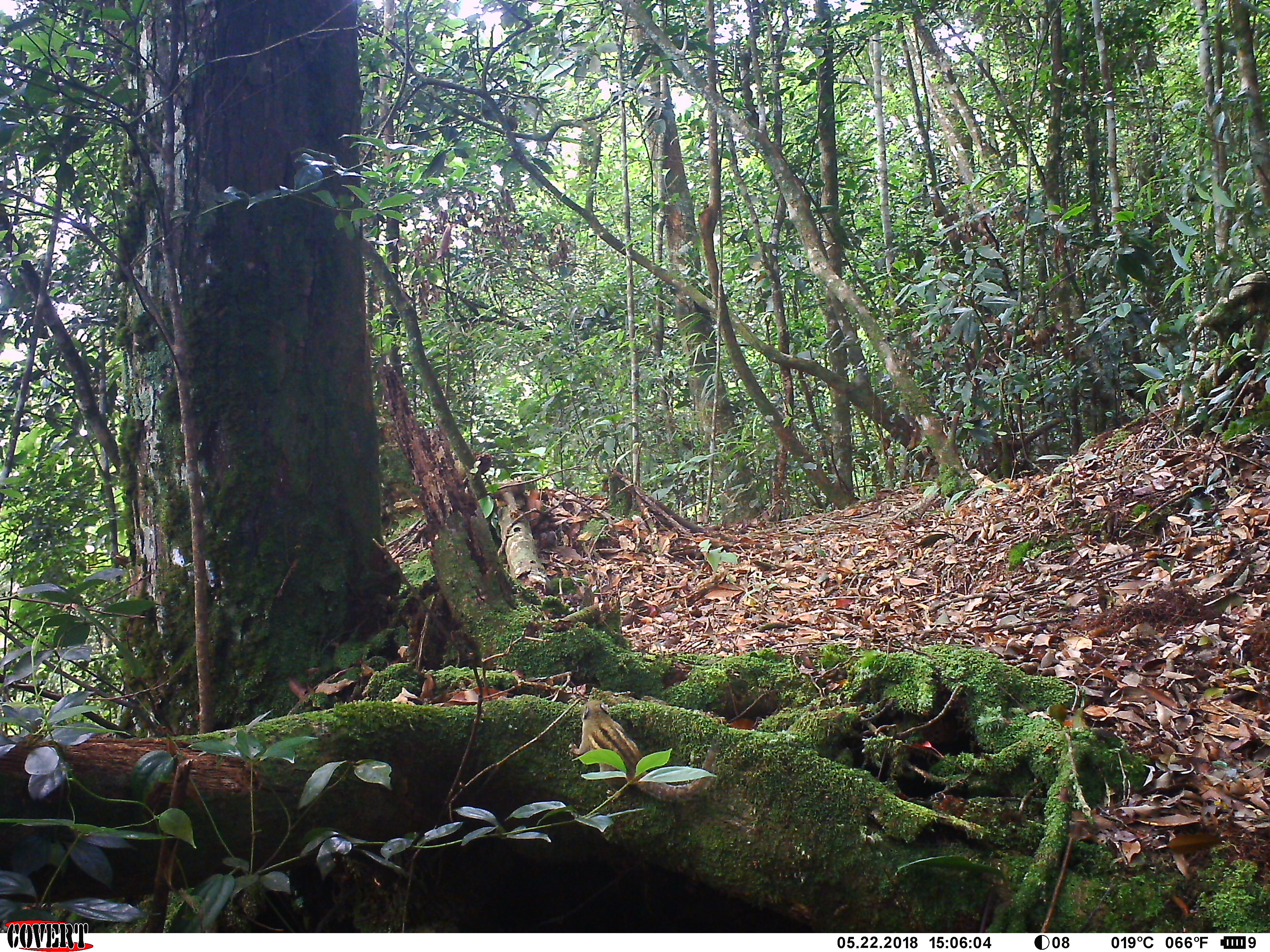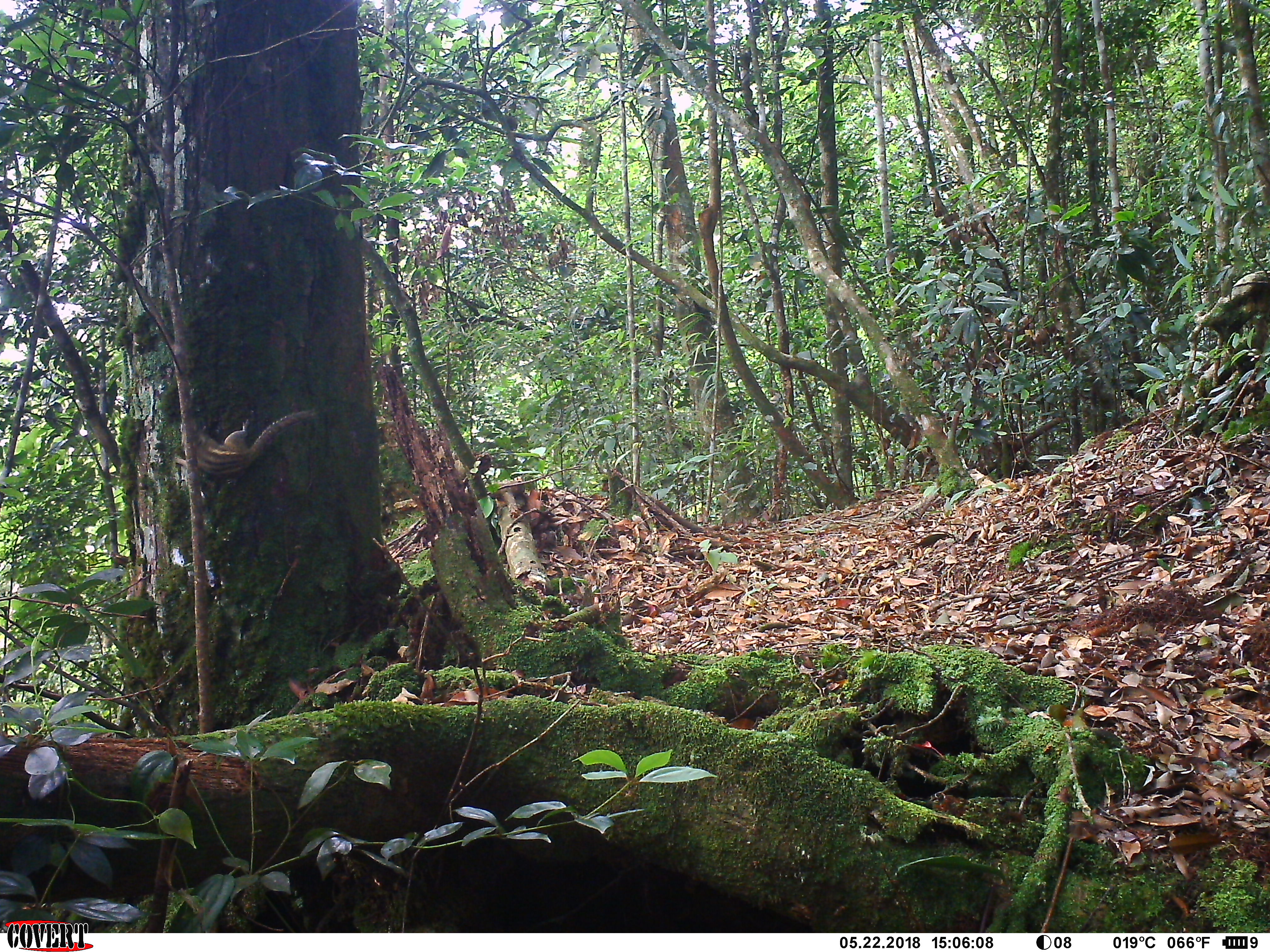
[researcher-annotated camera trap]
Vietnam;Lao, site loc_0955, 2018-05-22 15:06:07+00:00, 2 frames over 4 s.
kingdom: Animalia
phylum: Chordata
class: Mammalia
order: Rodentia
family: Sciuridae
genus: Sciurus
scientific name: Sciurus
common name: squirrel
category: unidentified squirrel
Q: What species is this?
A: Unidentified squirrel (squirrel) (Sciurus).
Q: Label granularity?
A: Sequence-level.